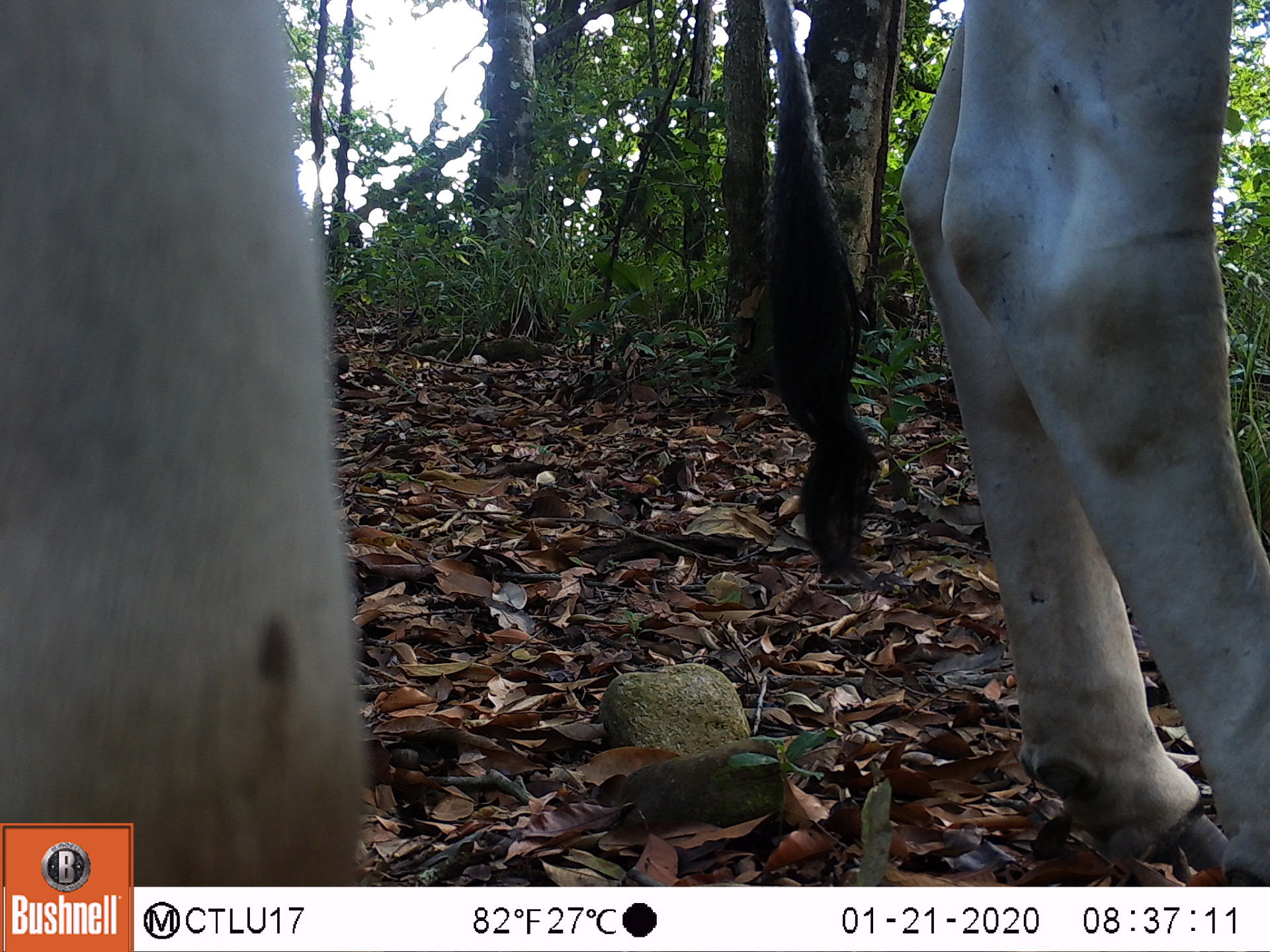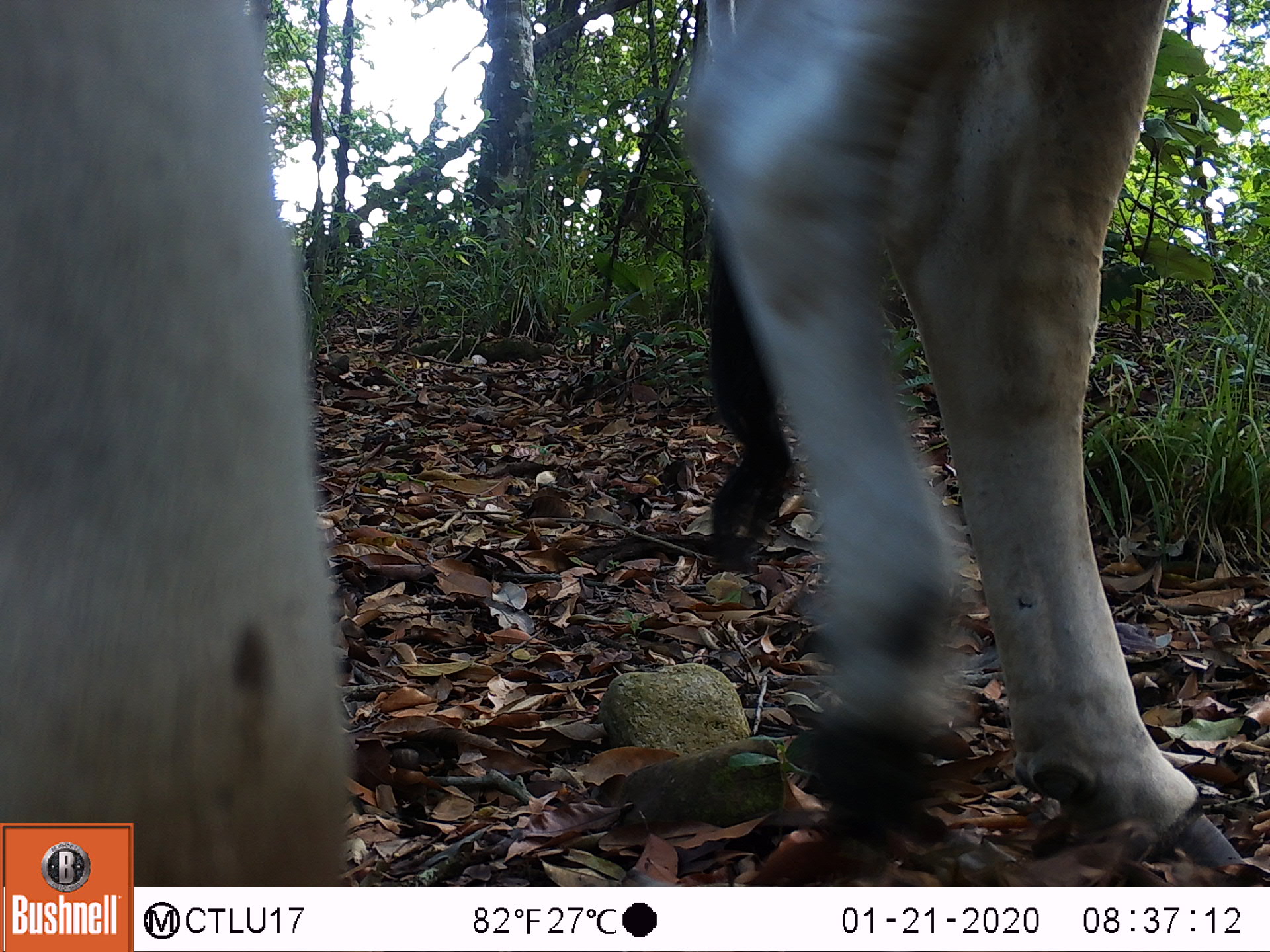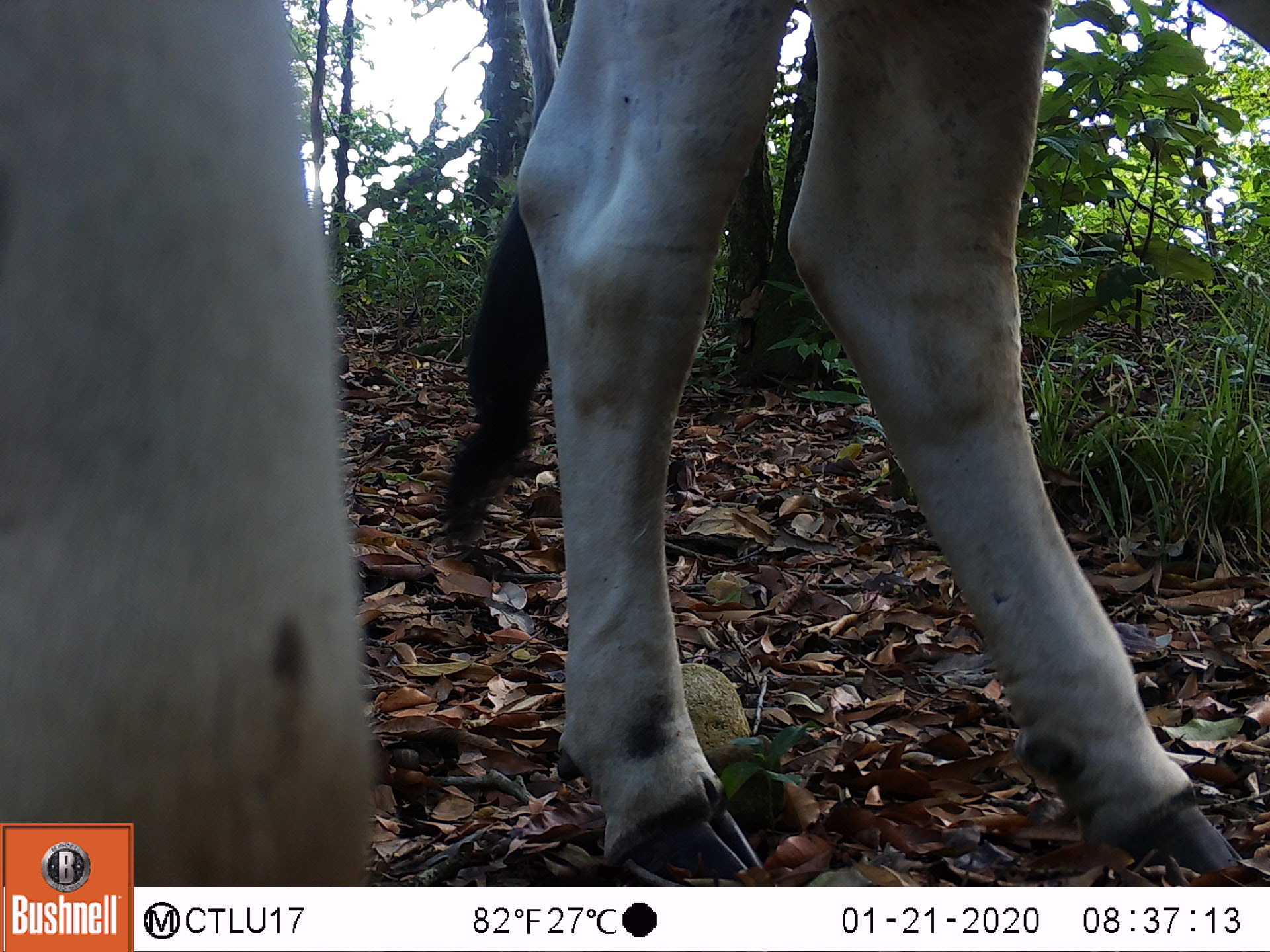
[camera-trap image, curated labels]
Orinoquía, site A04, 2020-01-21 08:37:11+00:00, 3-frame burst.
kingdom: Animalia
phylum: Chordata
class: Mammalia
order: Artiodactyla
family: Bovidae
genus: Bos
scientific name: Bos taurus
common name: cow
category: cattle